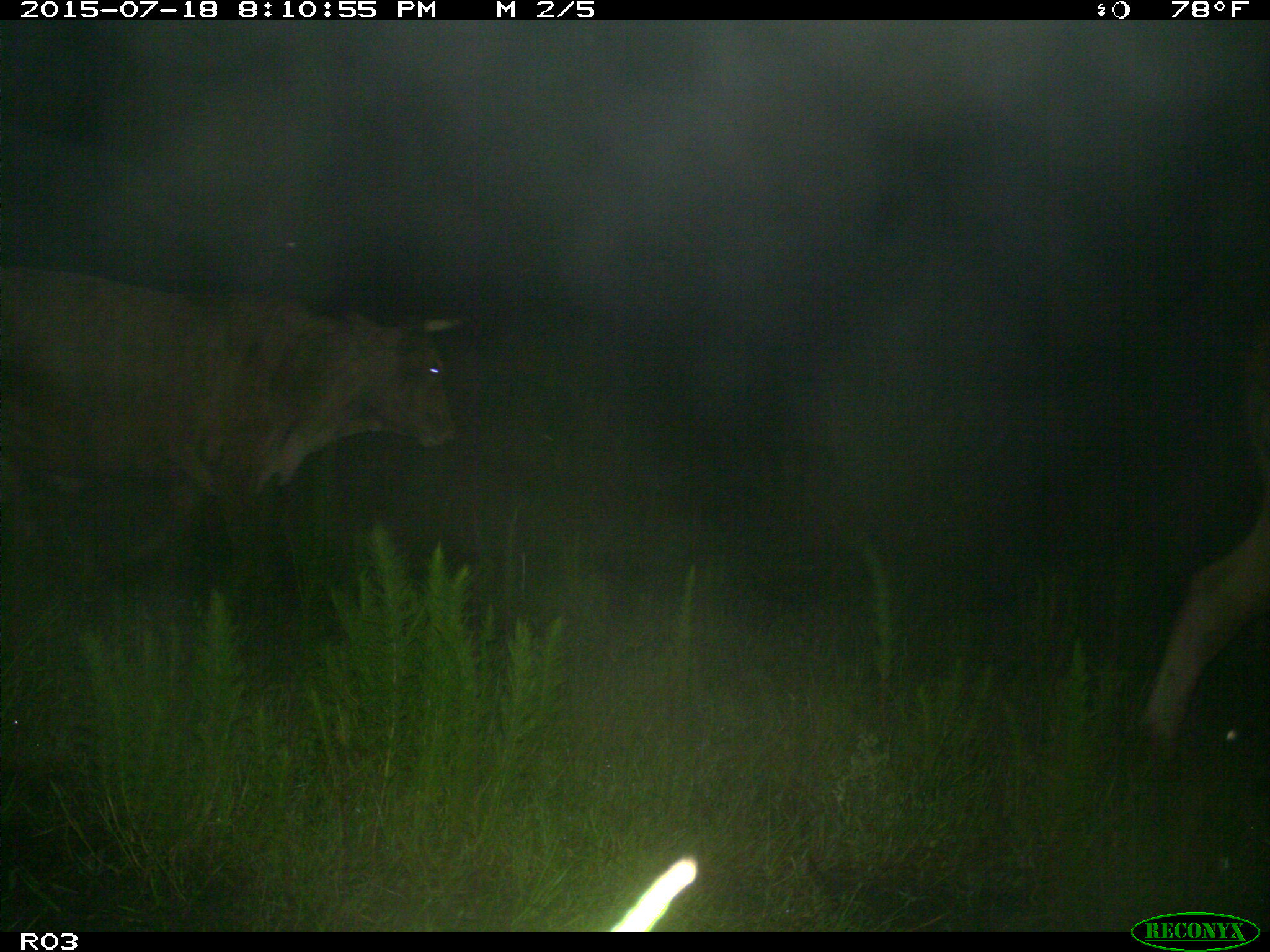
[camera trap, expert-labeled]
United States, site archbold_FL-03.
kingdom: Animalia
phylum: Chordata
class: Mammalia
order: Artiodactyla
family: Bovidae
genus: Bos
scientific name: Bos taurus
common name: domestic cow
Bos taurus (domestic cow).